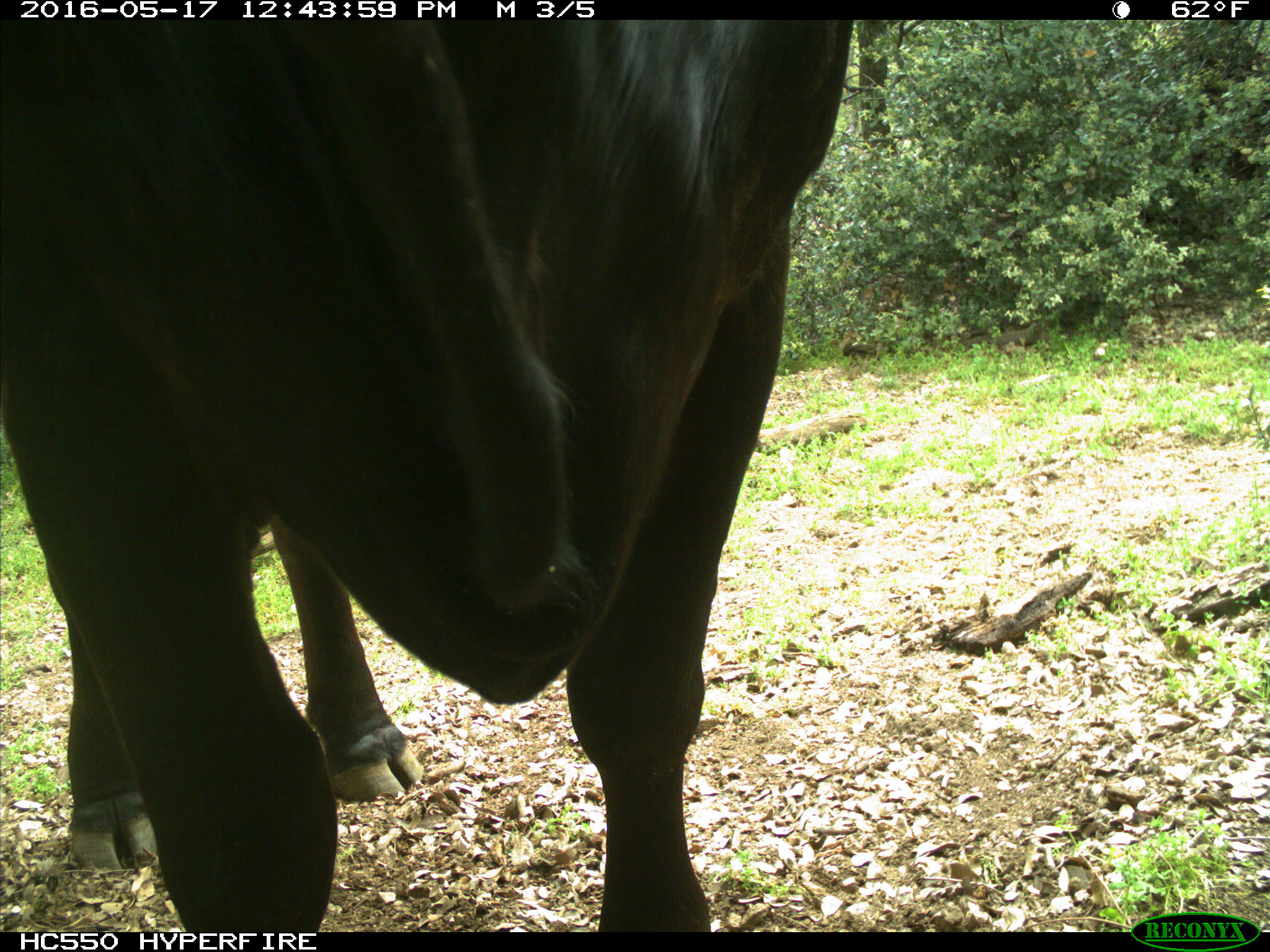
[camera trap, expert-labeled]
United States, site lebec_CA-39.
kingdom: Animalia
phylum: Chordata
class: Mammalia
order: Artiodactyla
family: Bovidae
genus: Bos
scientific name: Bos taurus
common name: domestic cow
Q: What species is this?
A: Bos taurus (domestic cow).